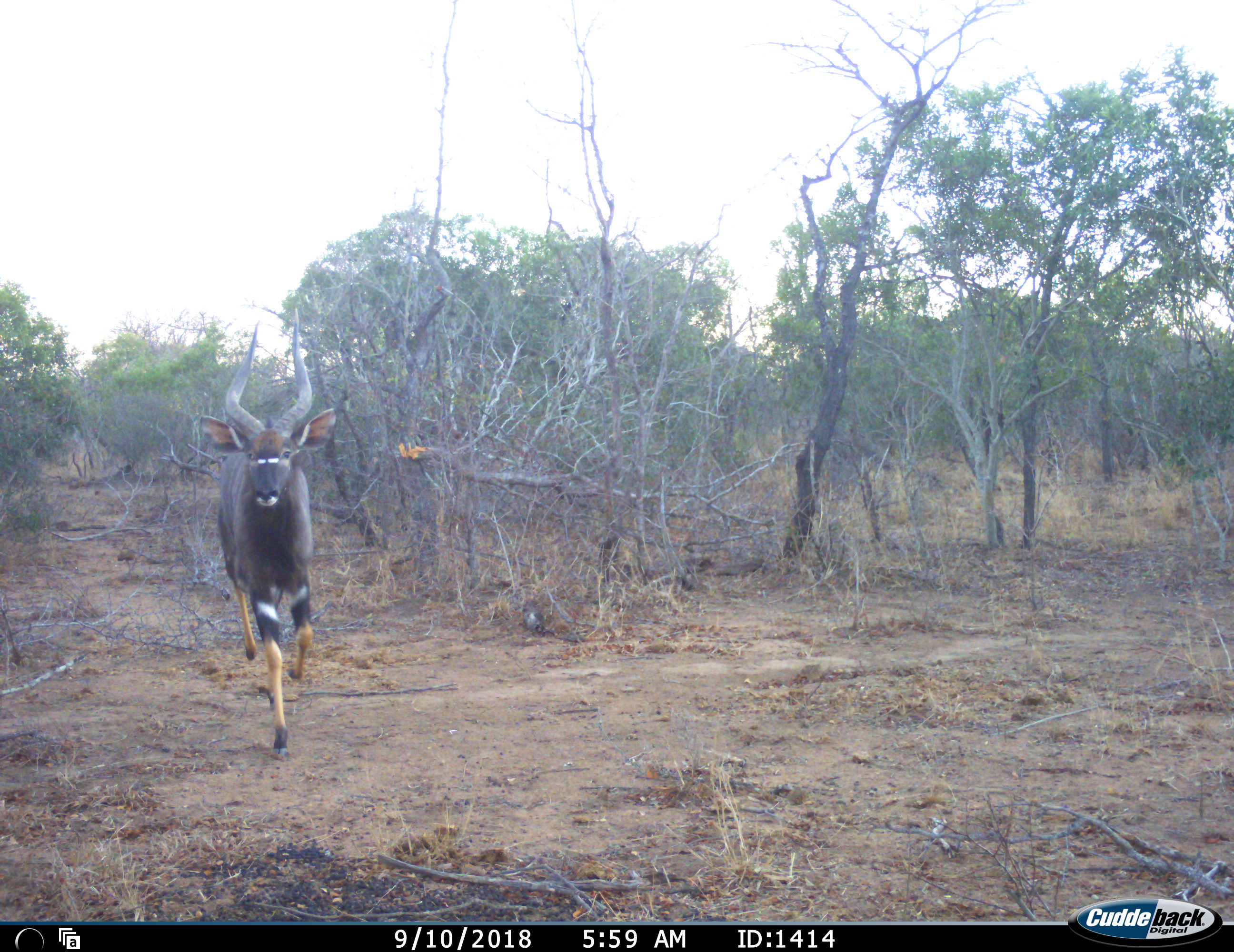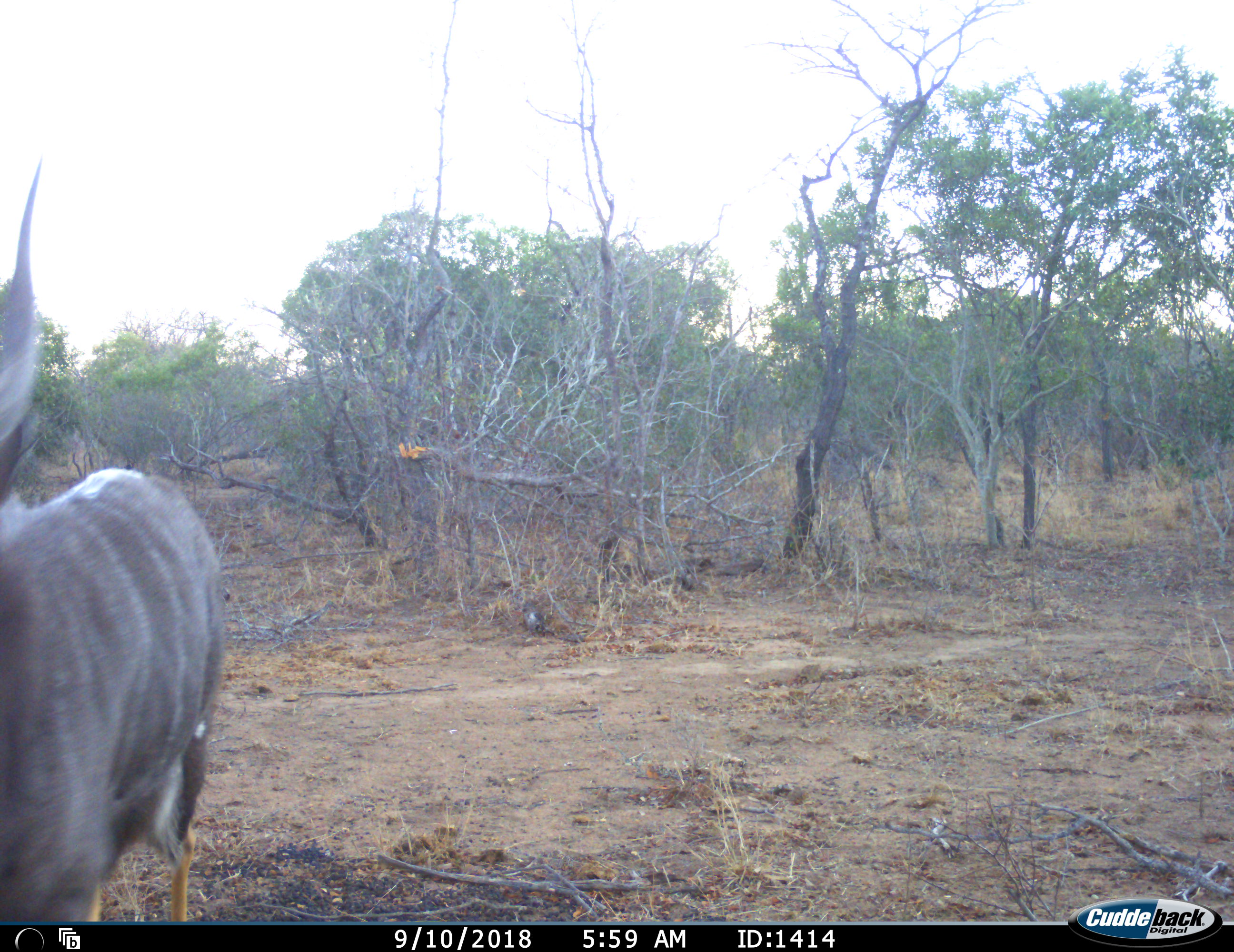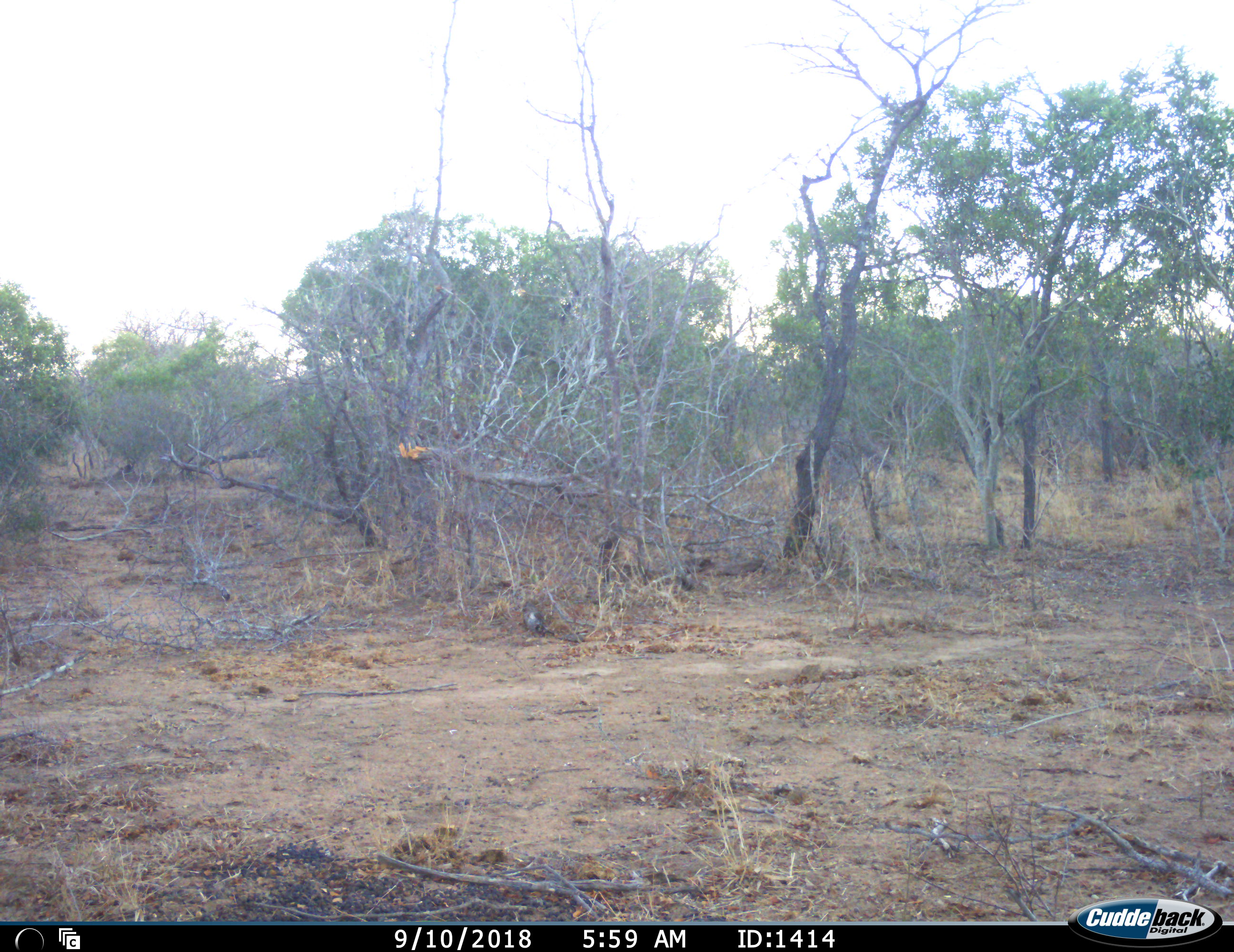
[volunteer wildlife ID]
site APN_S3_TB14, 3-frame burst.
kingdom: Animalia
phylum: Chordata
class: Mammalia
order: Artiodactyla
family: Bovidae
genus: Tragelaphus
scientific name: Tragelaphus angasii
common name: nyala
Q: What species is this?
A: Nyala (Tragelaphus angasii).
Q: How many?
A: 1.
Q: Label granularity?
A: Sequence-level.